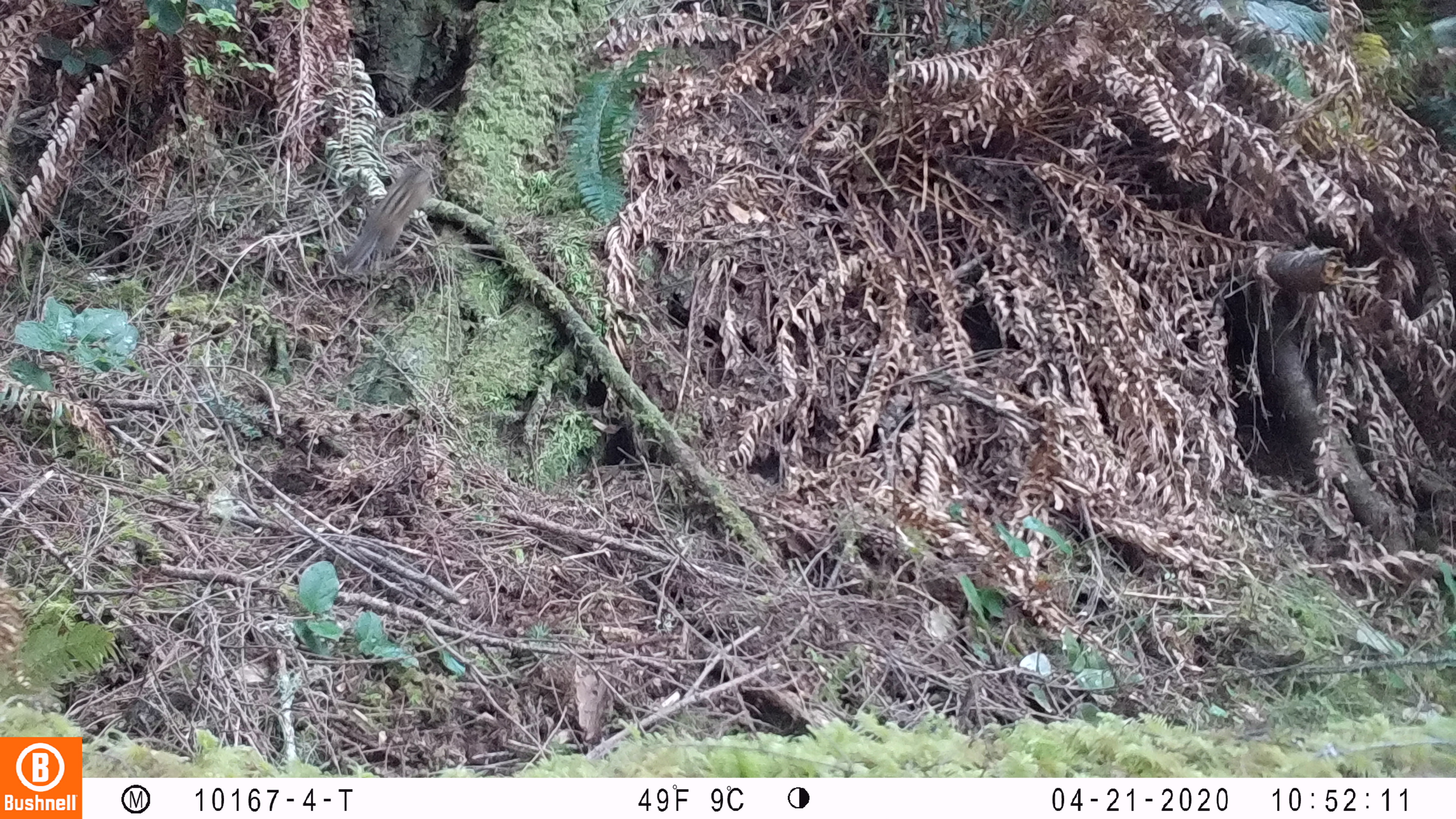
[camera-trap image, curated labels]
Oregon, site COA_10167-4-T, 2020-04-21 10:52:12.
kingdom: Animalia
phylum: Chordata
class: Mammalia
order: Rodentia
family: Sciuridae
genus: Neotamias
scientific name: Neotamias townsendii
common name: townsend's chipmunk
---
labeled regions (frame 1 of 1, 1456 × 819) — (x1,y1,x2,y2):
townsend's chipmunk: (336,154,435,274)